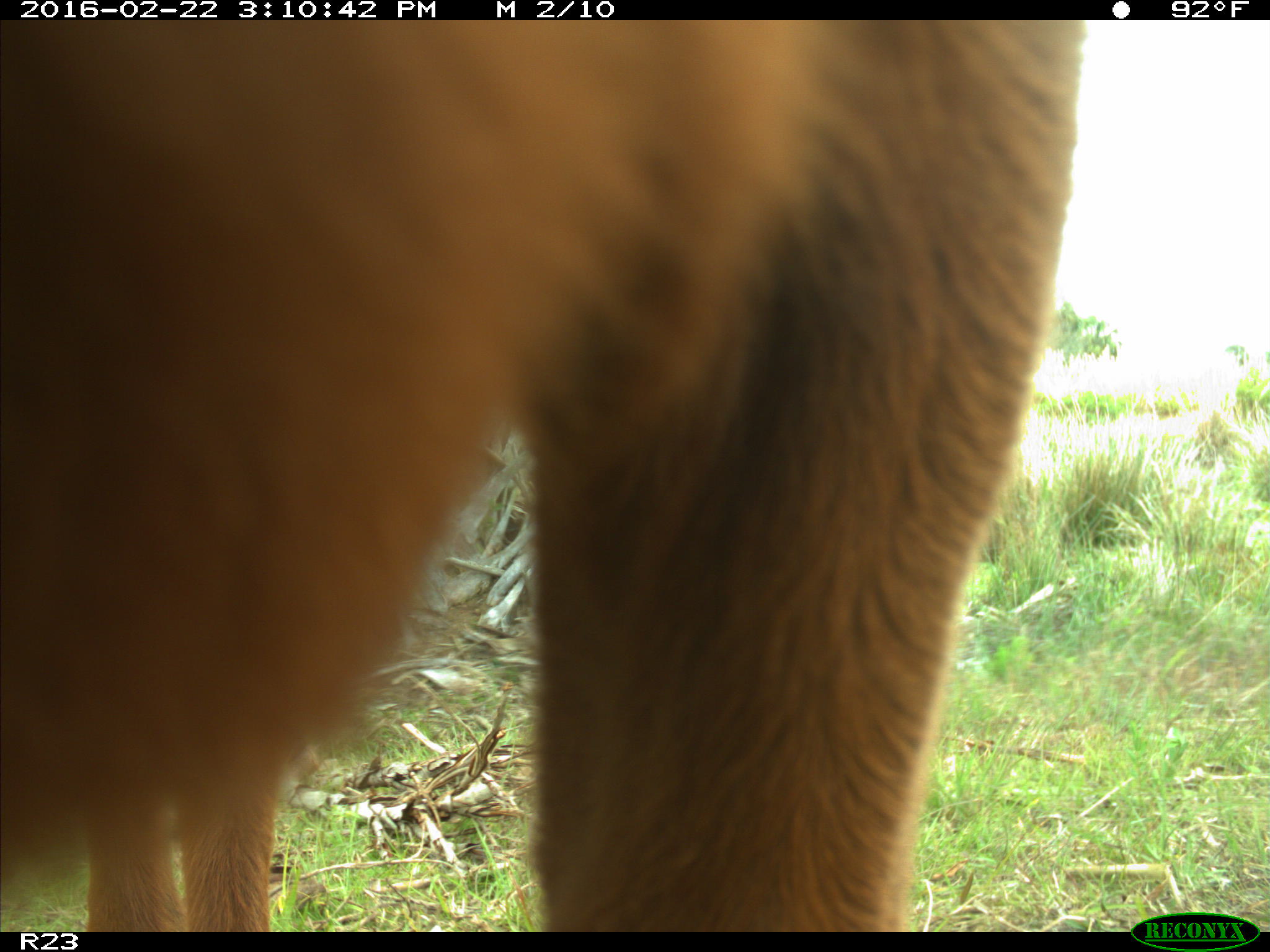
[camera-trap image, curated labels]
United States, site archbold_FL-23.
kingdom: Animalia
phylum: Chordata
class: Mammalia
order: Artiodactyla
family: Bovidae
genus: Bos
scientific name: Bos taurus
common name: domestic cow